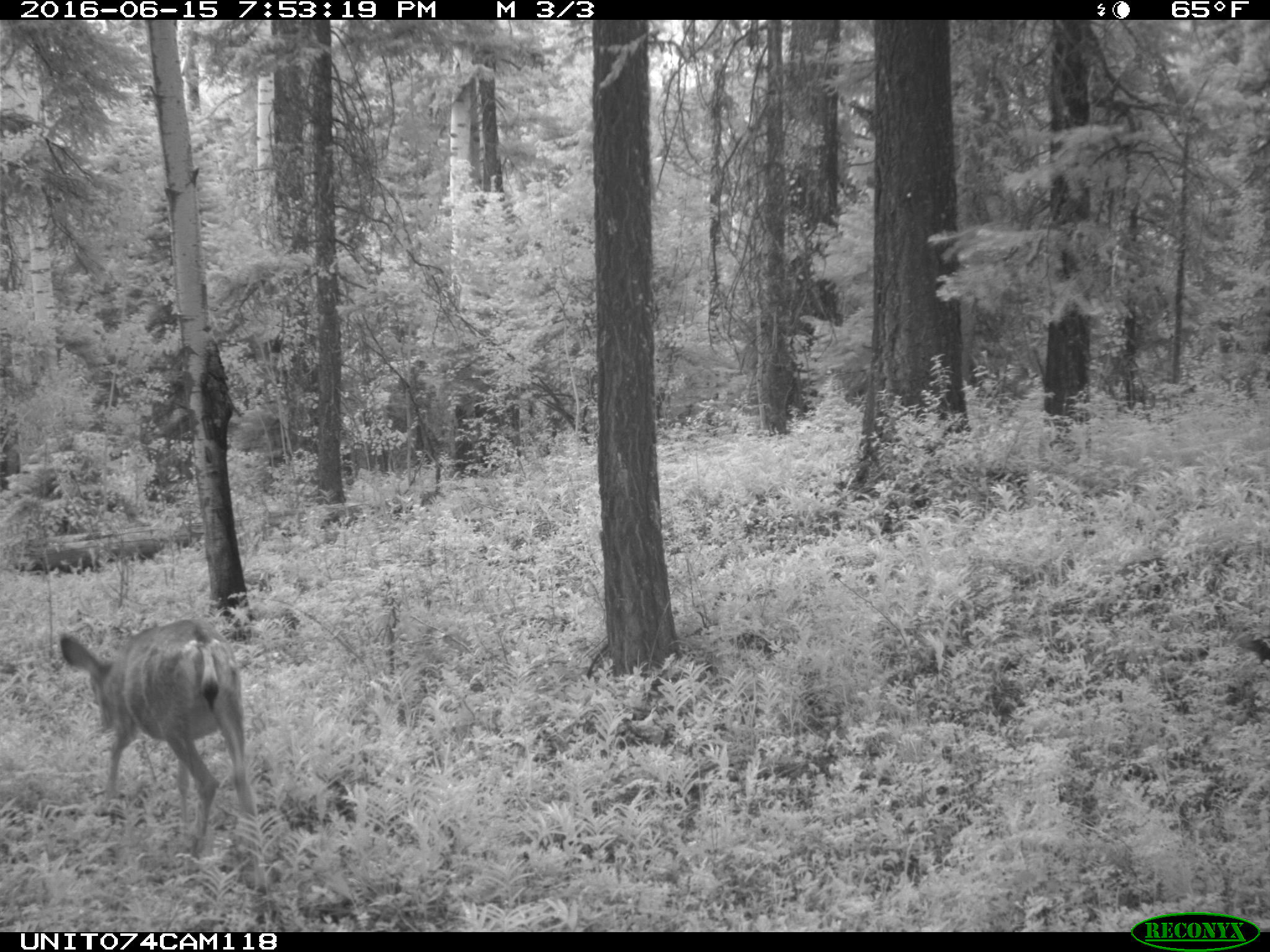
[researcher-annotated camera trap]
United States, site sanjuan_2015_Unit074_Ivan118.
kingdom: Animalia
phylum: Chordata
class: Mammalia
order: Artiodactyla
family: Cervidae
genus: Odocoileus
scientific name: Odocoileus hemionus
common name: mule deer